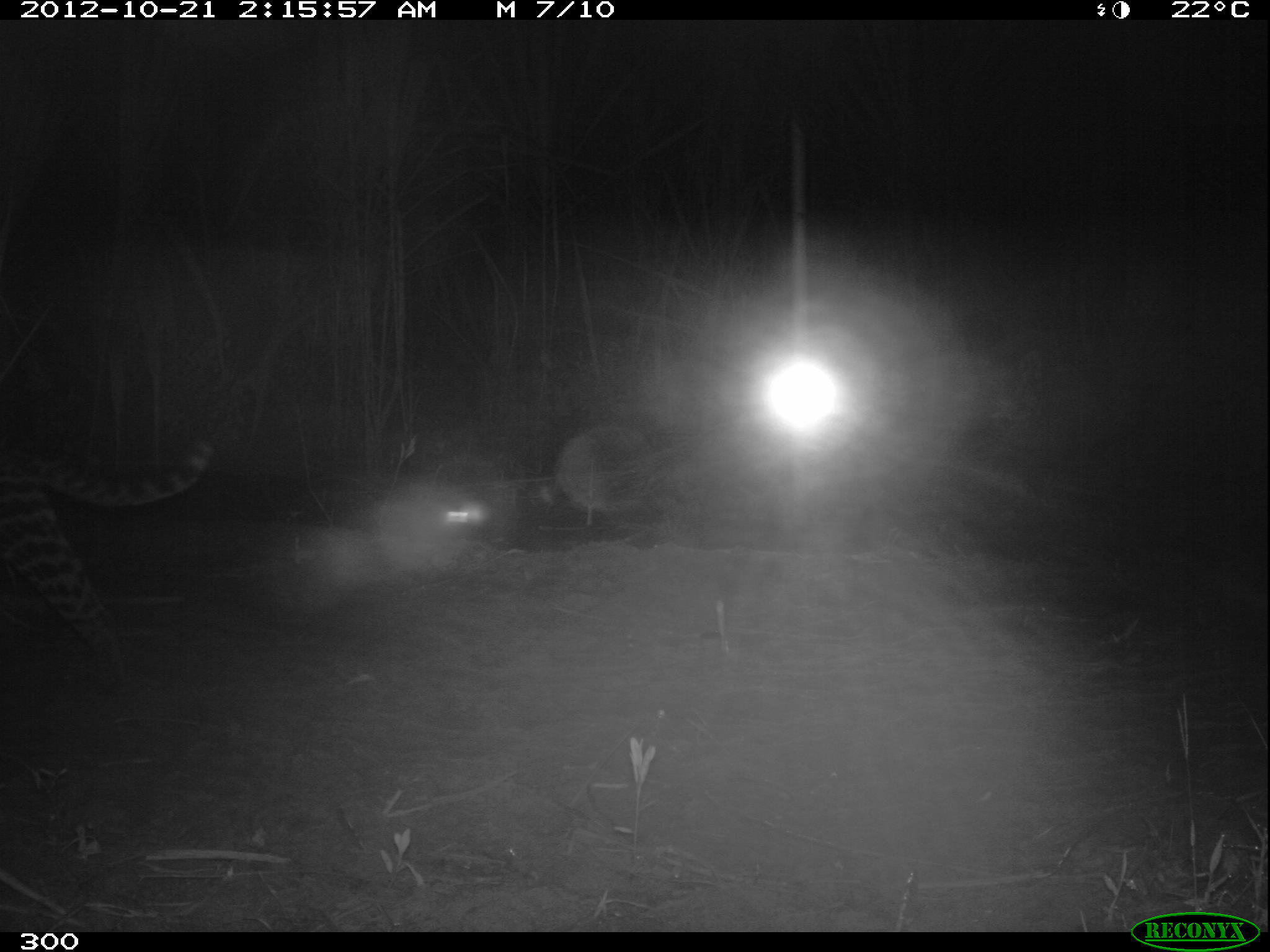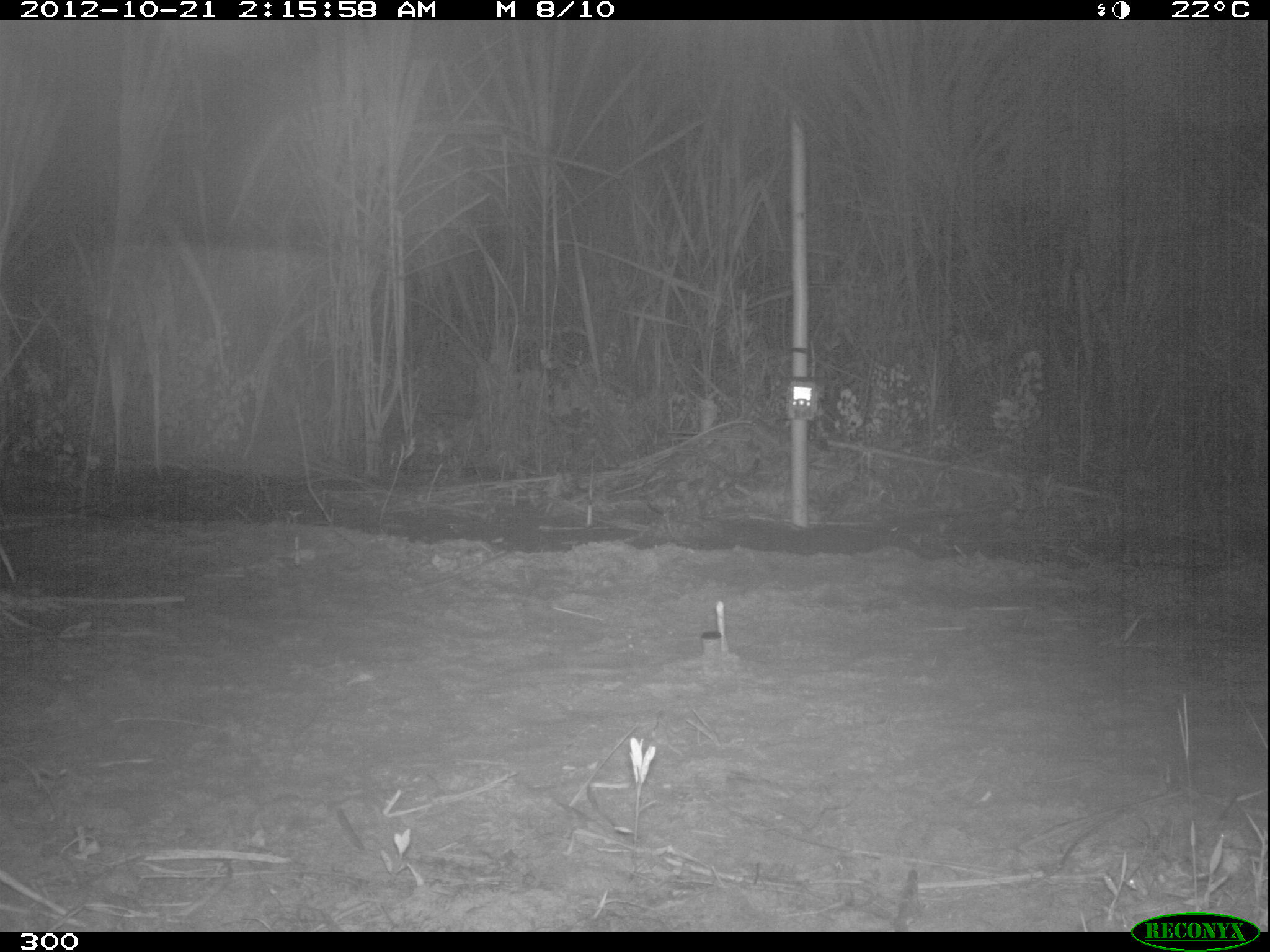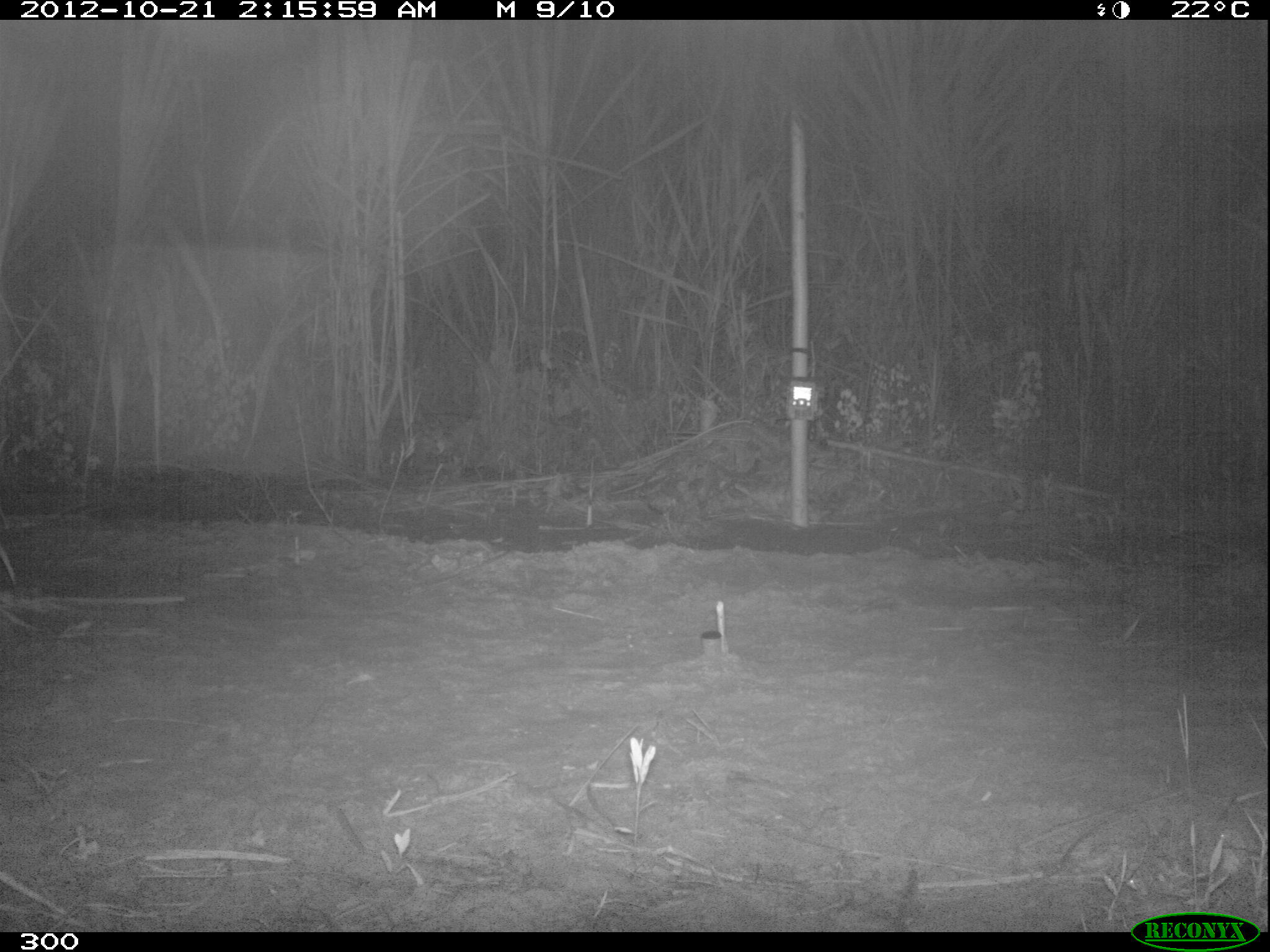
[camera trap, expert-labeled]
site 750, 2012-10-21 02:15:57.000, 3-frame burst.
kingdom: Animalia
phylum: Chordata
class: Mammalia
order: Carnivora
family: Felidae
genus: Leopardus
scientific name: Leopardus pardalis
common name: ocelot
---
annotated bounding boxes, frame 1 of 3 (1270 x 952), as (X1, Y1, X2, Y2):
leopardus pardalis: (0, 443, 211, 694)